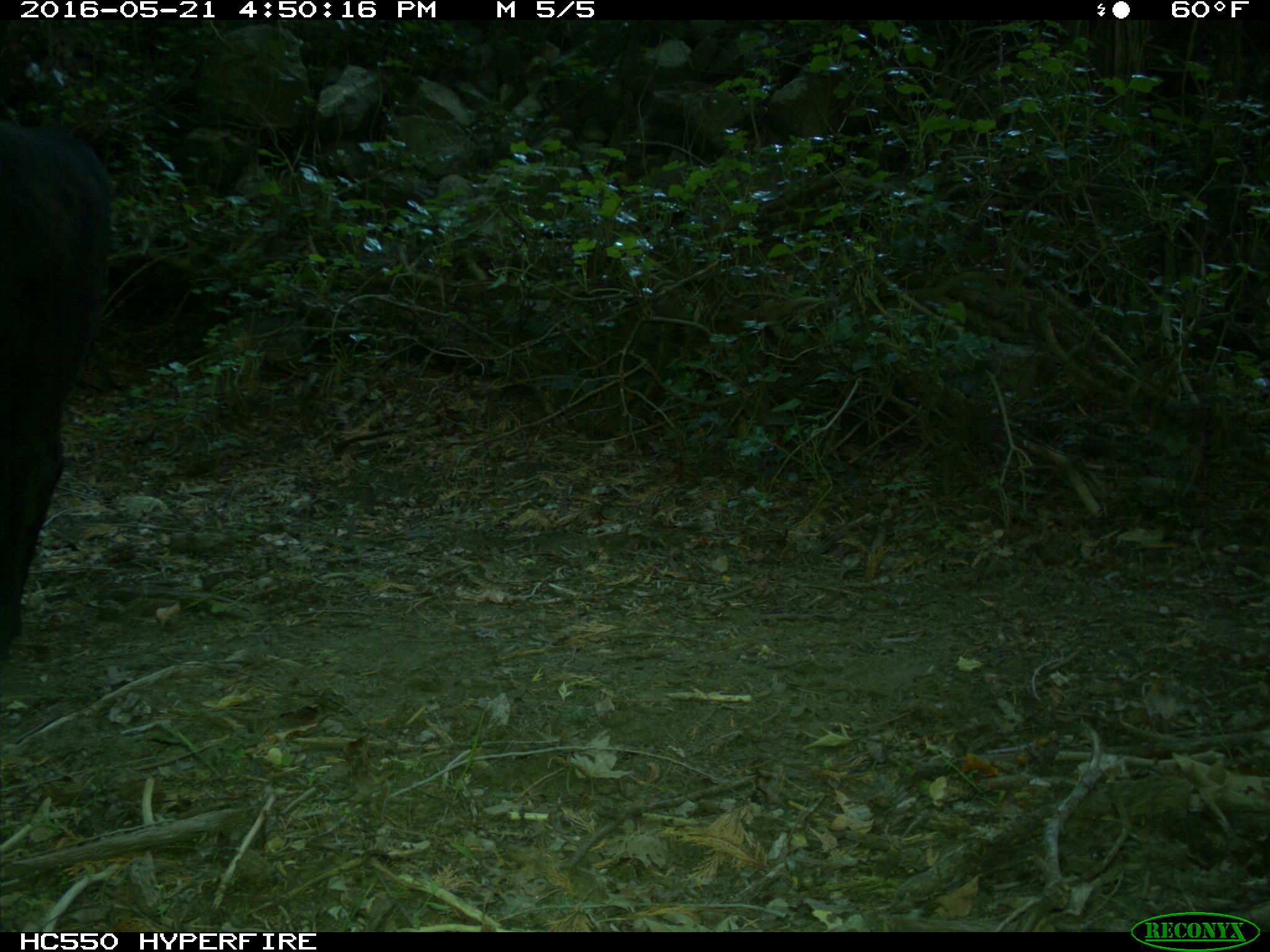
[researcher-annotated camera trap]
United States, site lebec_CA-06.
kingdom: Animalia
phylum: Chordata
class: Mammalia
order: Artiodactyla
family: Bovidae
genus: Bos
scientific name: Bos taurus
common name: domestic cow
Bos taurus (domestic cow).